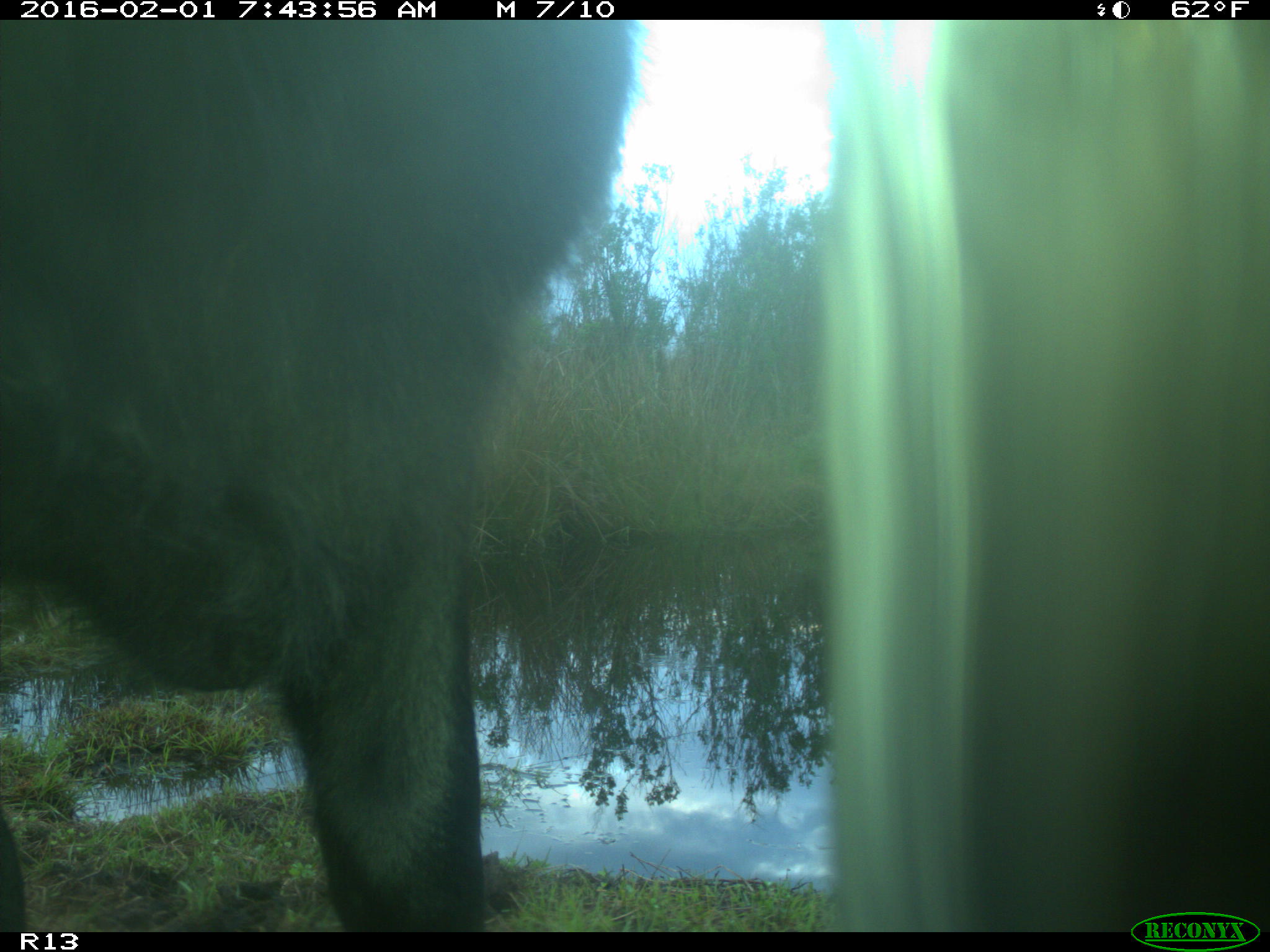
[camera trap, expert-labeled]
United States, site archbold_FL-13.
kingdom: Animalia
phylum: Chordata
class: Mammalia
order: Artiodactyla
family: Bovidae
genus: Bos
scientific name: Bos taurus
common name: domestic cow